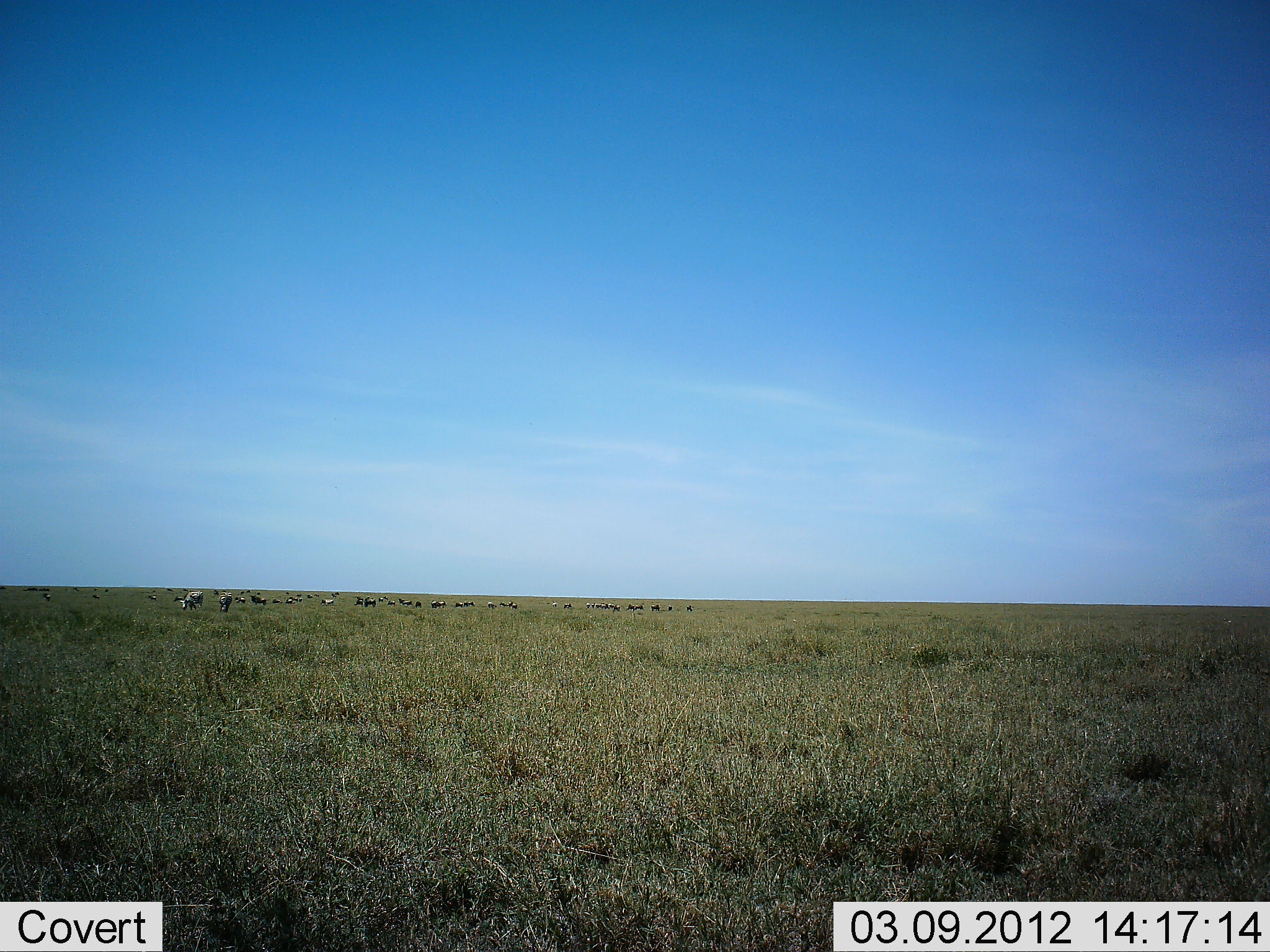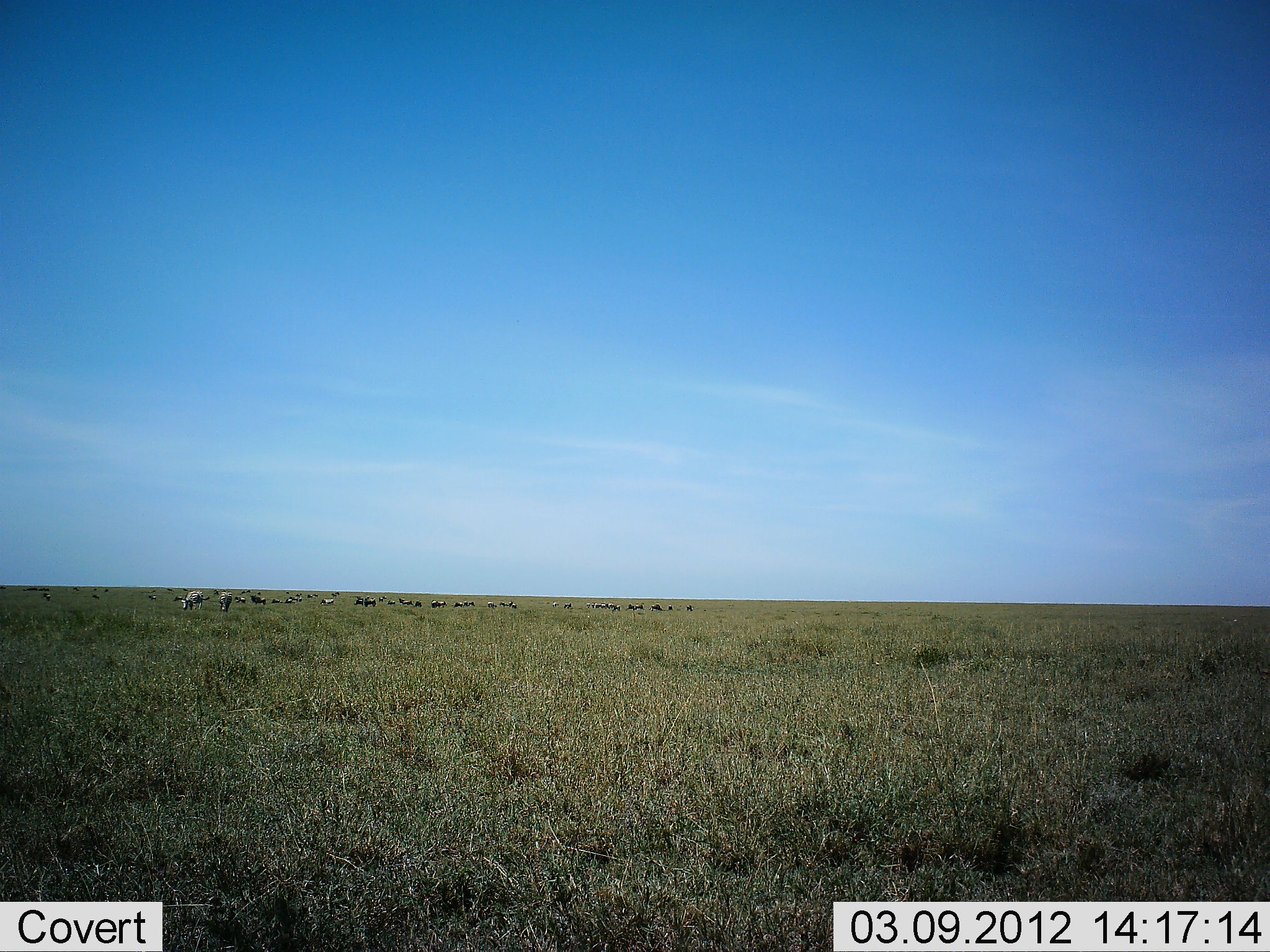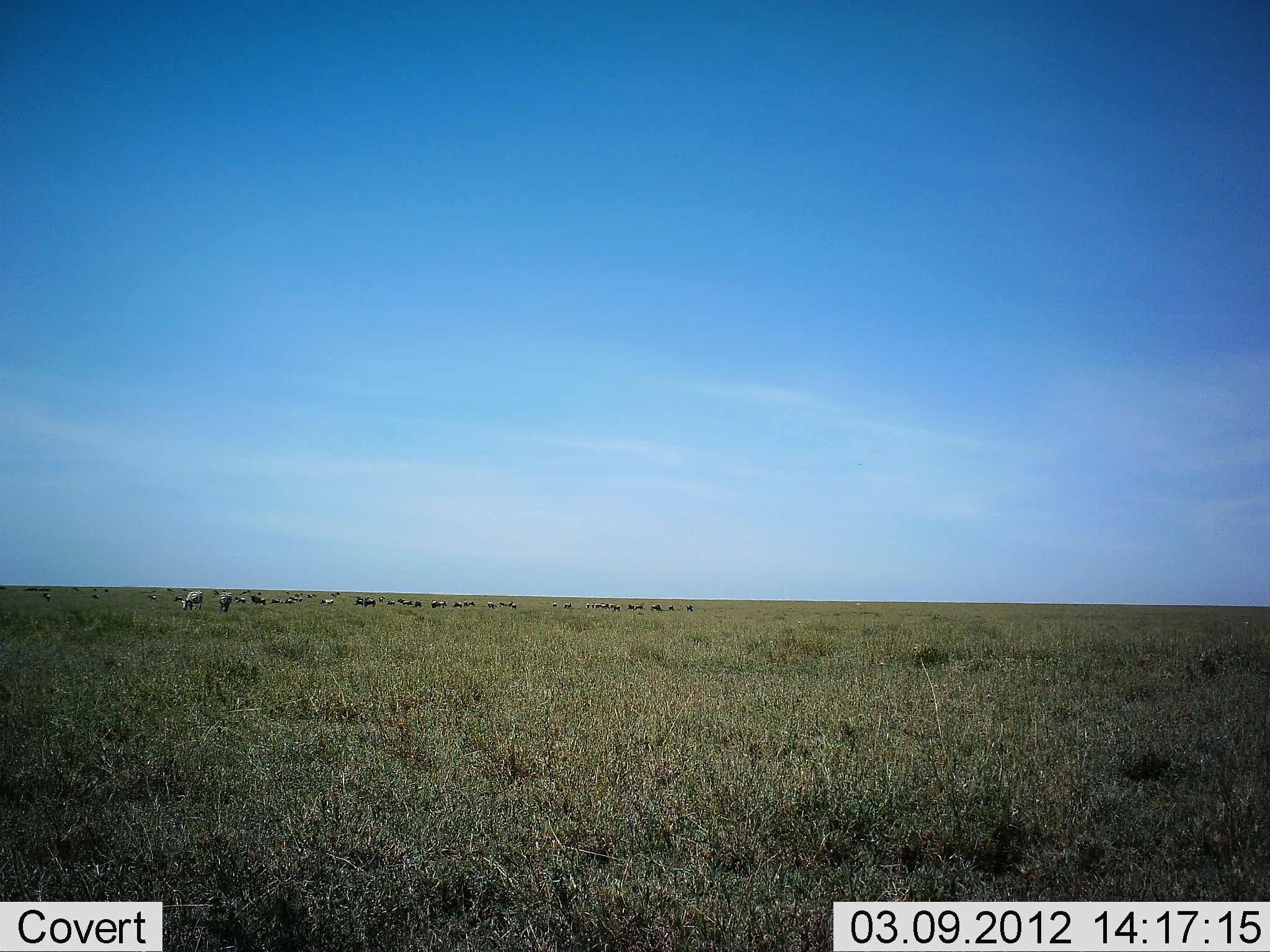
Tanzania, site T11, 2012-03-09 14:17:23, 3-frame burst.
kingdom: Animalia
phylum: Chordata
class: Mammalia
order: Artiodactyla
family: Bovidae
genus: Connochaetes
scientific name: Connochaetes taurinus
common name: blue wildebeest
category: wildebeest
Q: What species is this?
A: Wildebeest (blue wildebeest) (Connochaetes taurinus).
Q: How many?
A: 11-50.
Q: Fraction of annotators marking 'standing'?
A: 67%.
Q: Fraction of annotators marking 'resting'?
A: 0%.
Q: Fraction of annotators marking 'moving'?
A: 11%.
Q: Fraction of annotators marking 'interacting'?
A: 0%.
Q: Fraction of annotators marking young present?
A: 0%.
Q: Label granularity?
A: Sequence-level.